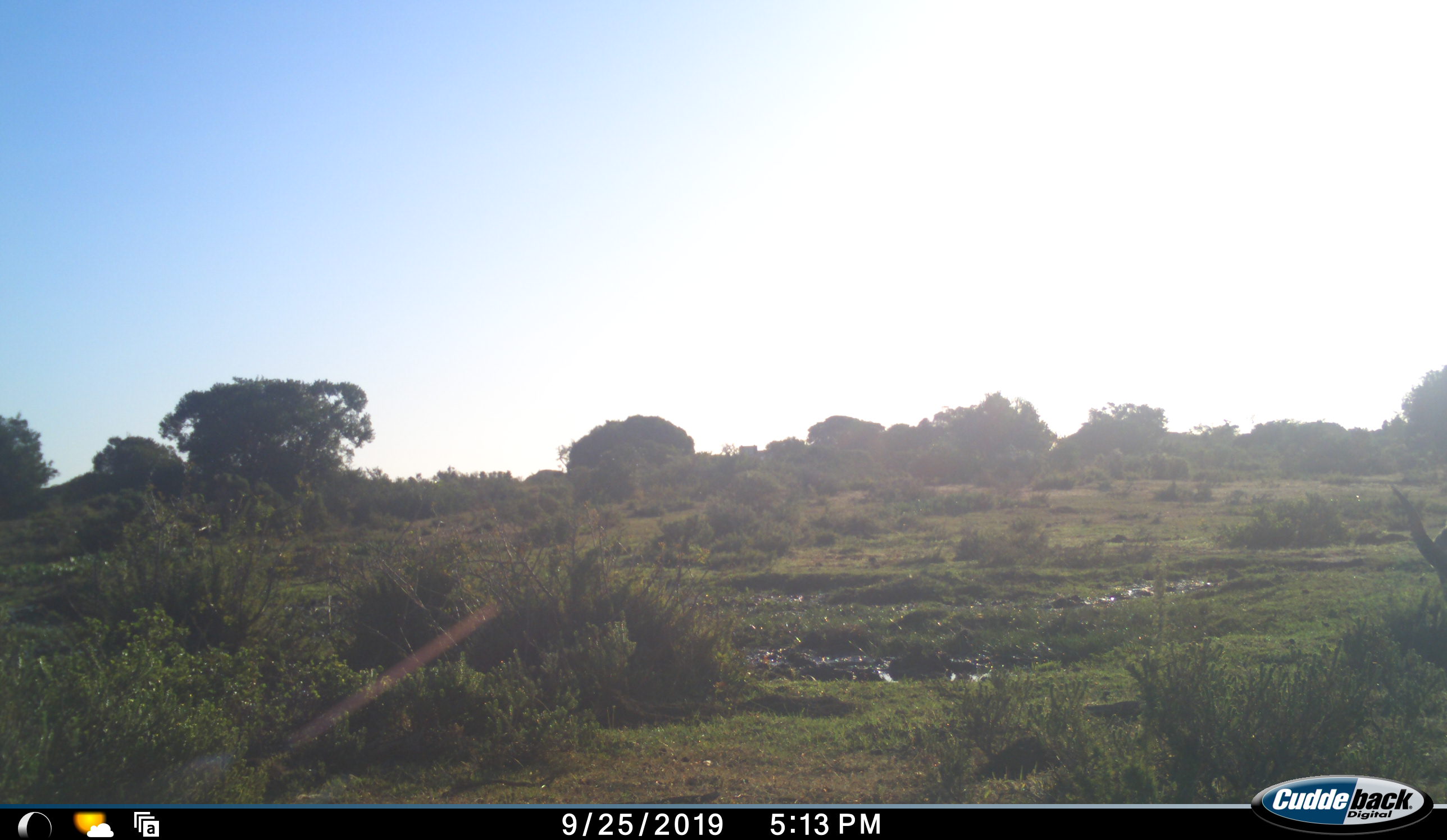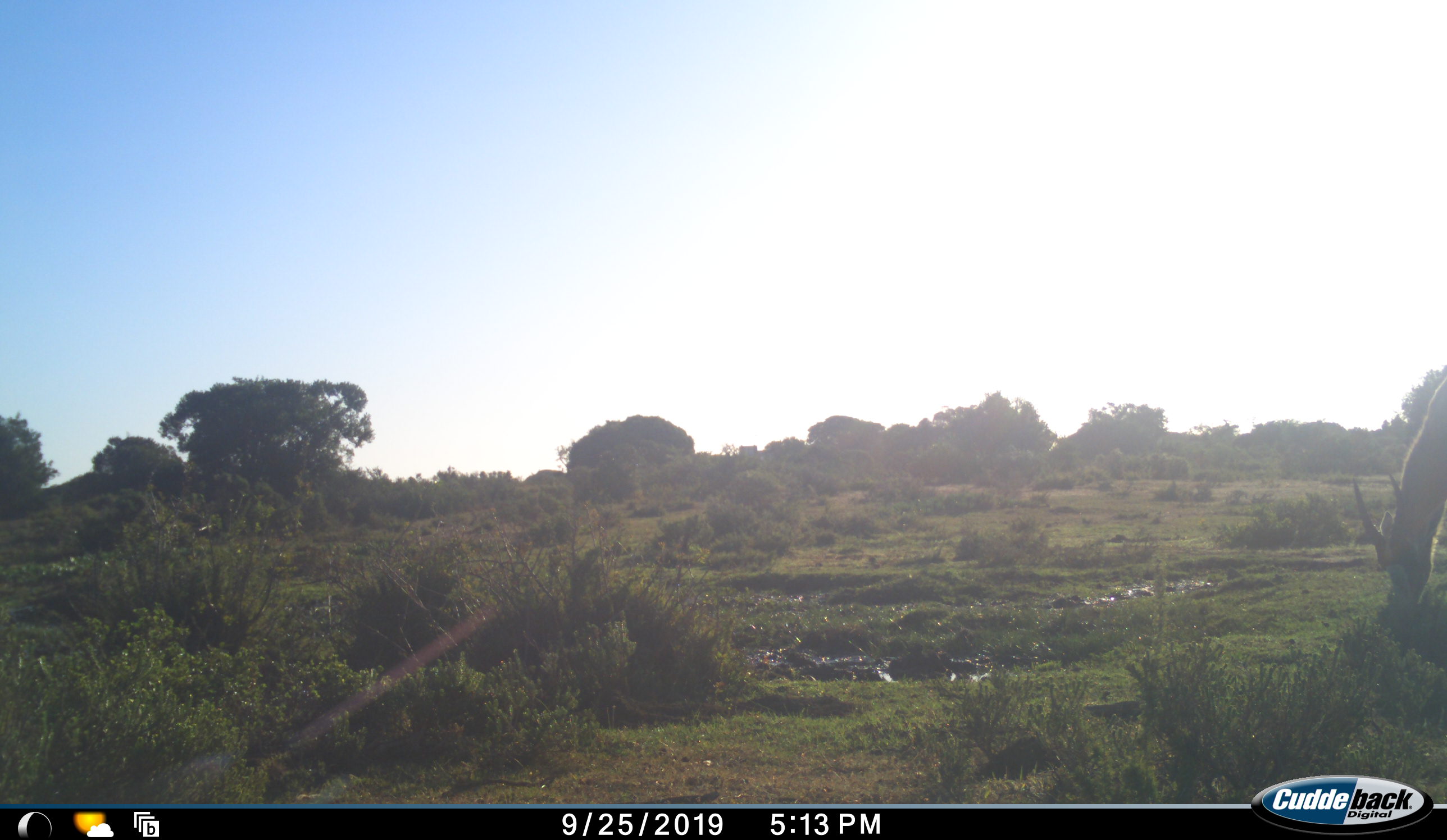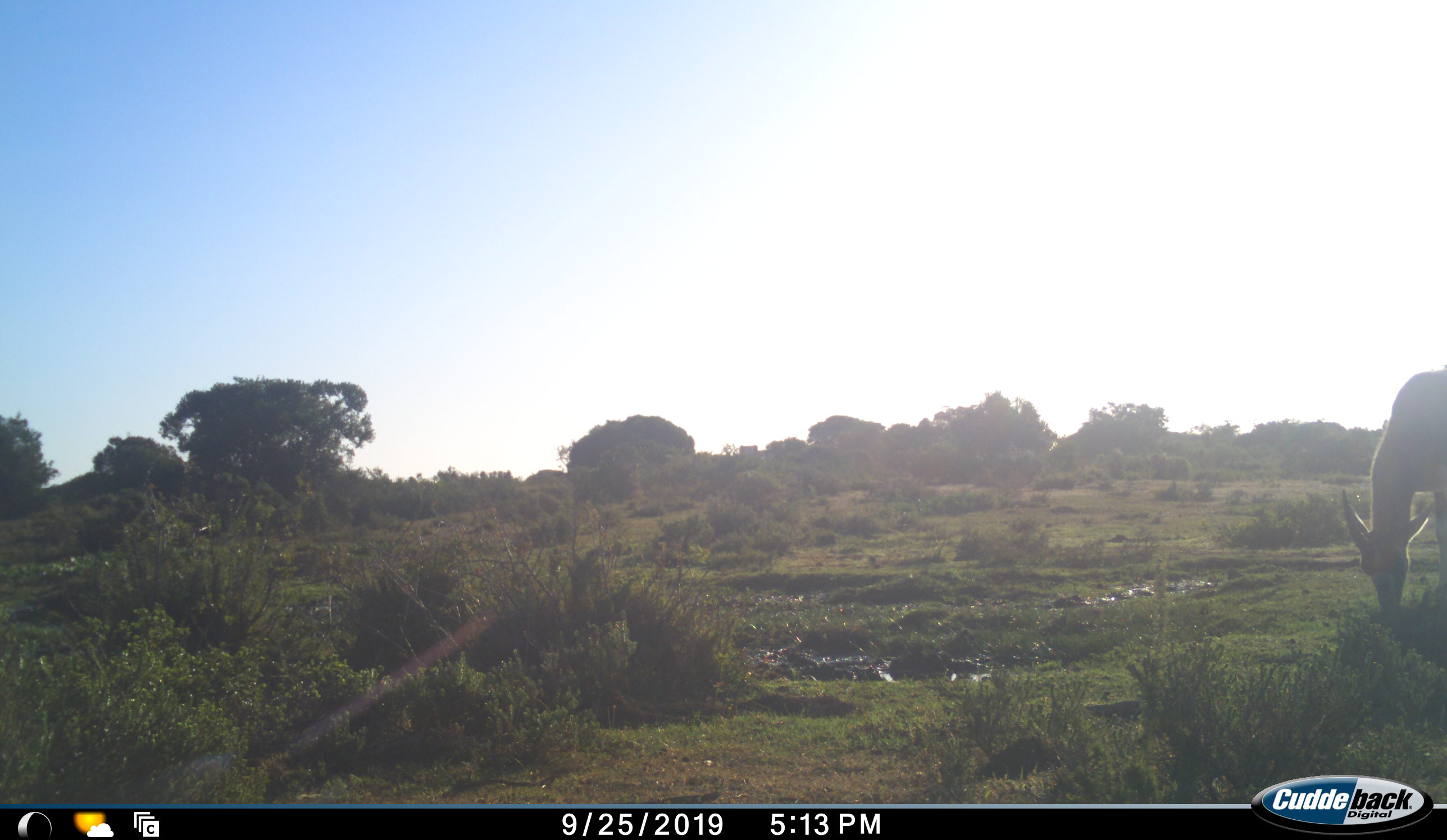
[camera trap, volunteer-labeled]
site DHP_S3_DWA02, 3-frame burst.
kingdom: Animalia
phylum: Chordata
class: Mammalia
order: Artiodactyla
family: Bovidae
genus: Damaliscus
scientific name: Damaliscus pygargus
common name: bontebok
Bontebok (Damaliscus pygargus), count 1. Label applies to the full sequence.